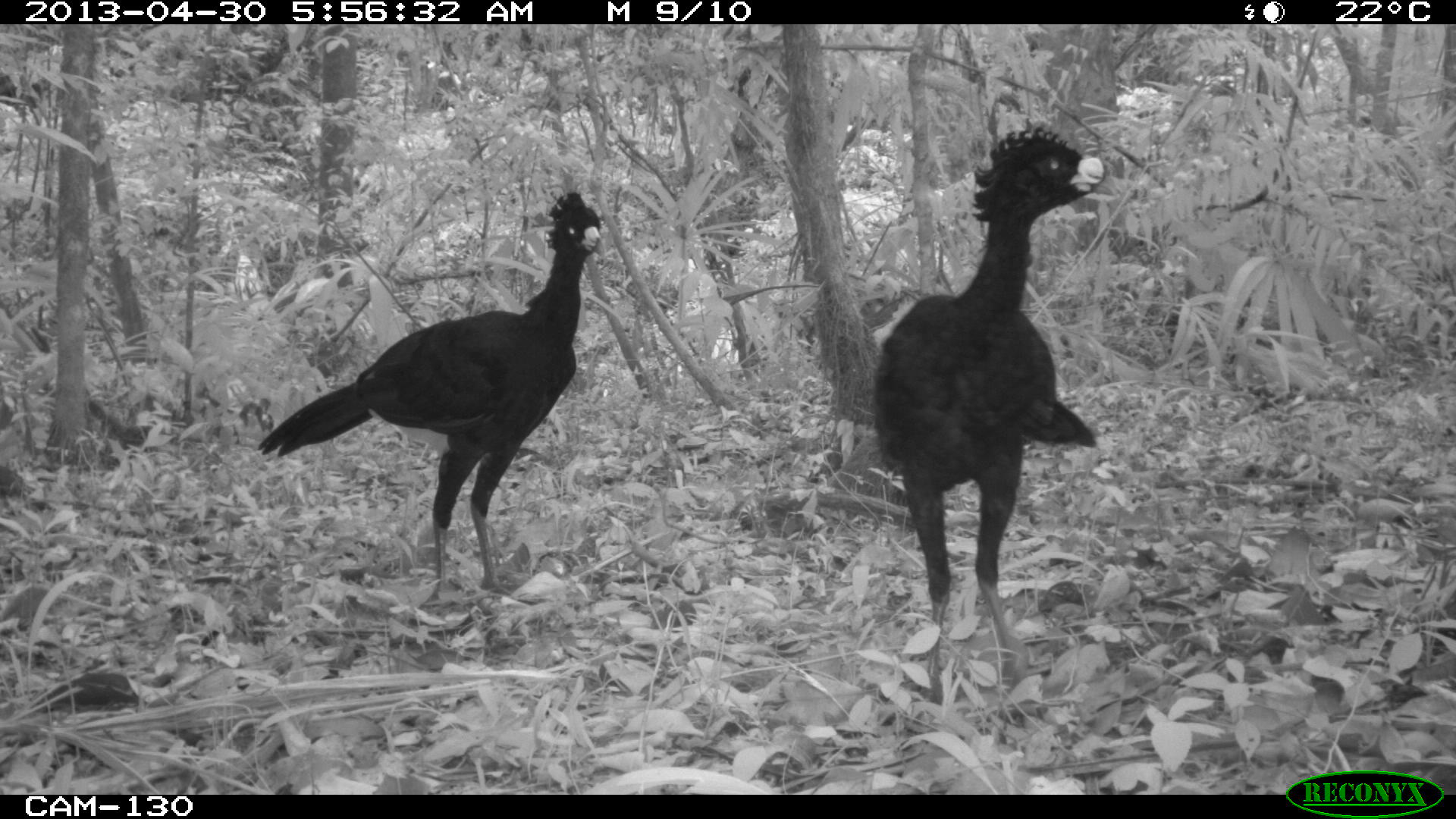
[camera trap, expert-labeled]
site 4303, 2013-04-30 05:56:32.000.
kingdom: Animalia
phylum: Chordata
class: Aves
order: Galliformes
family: Cracidae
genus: Crax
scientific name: Crax rubra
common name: great curassow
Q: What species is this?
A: Crax rubra (great curassow).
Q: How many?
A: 2.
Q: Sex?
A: Male.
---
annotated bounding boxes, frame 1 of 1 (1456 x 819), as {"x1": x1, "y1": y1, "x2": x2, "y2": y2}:
crax rubra: {"x1": 255, "y1": 190, "x2": 602, "y2": 609}; {"x1": 869, "y1": 125, "x2": 1107, "y2": 694}